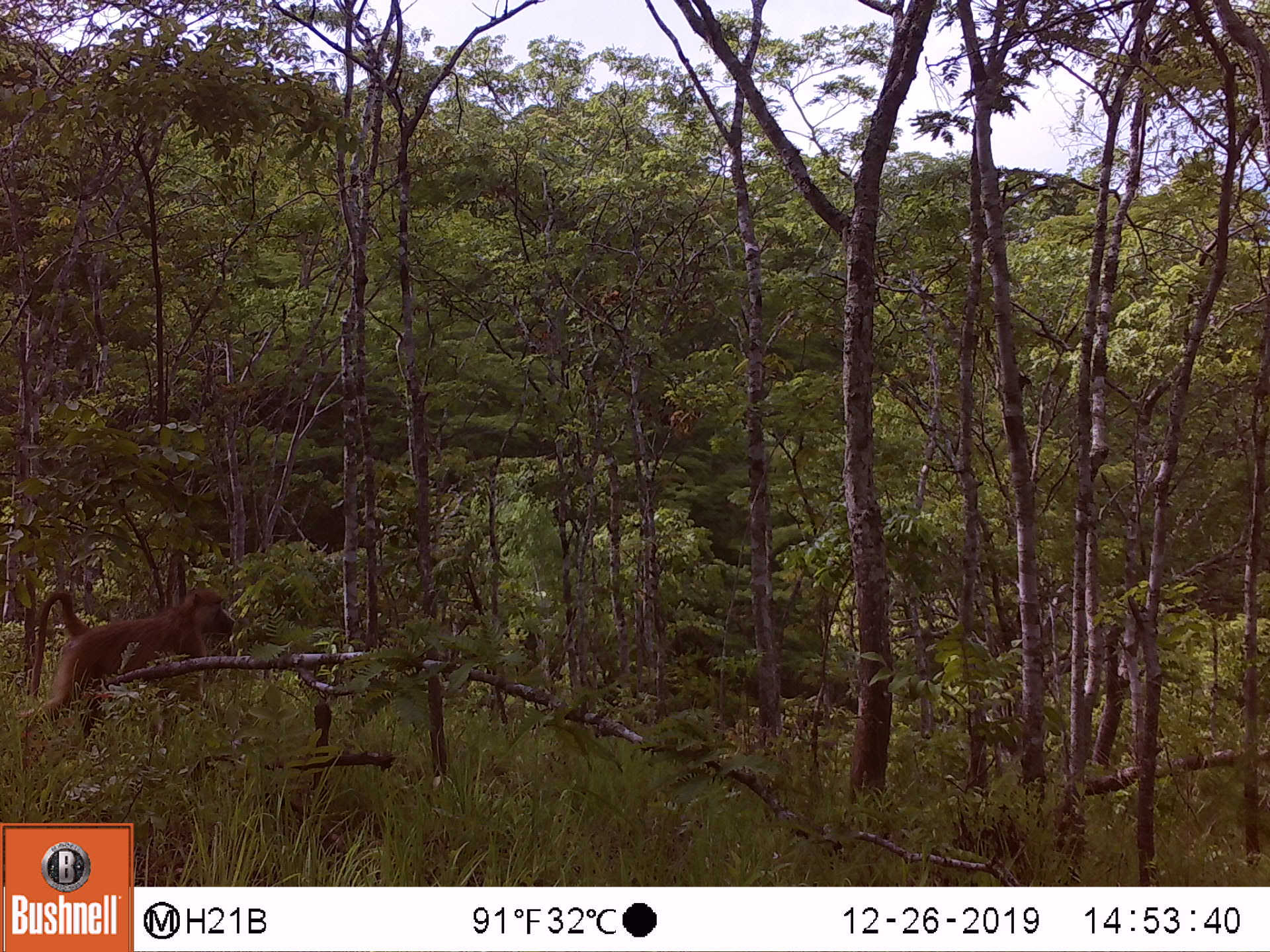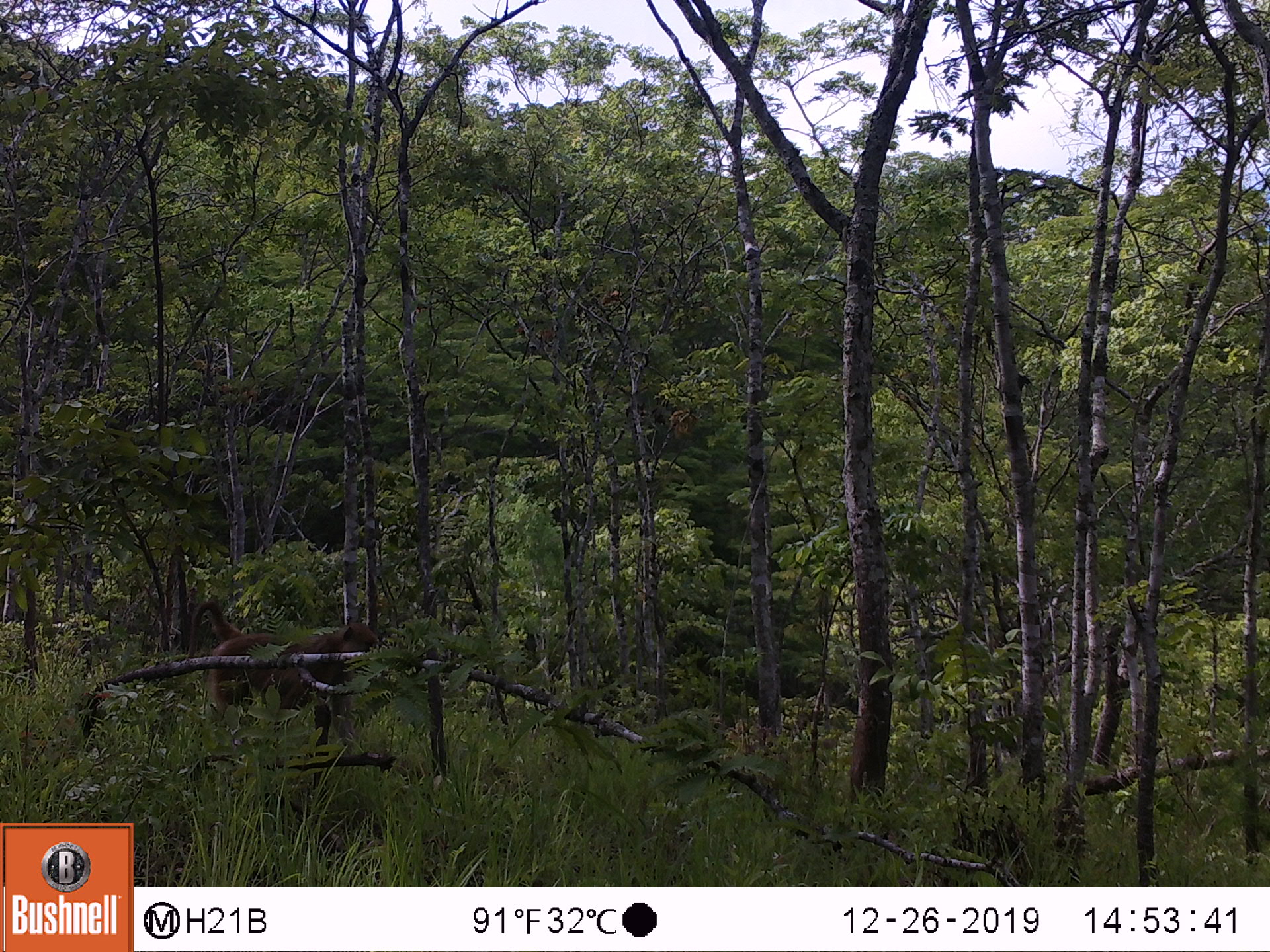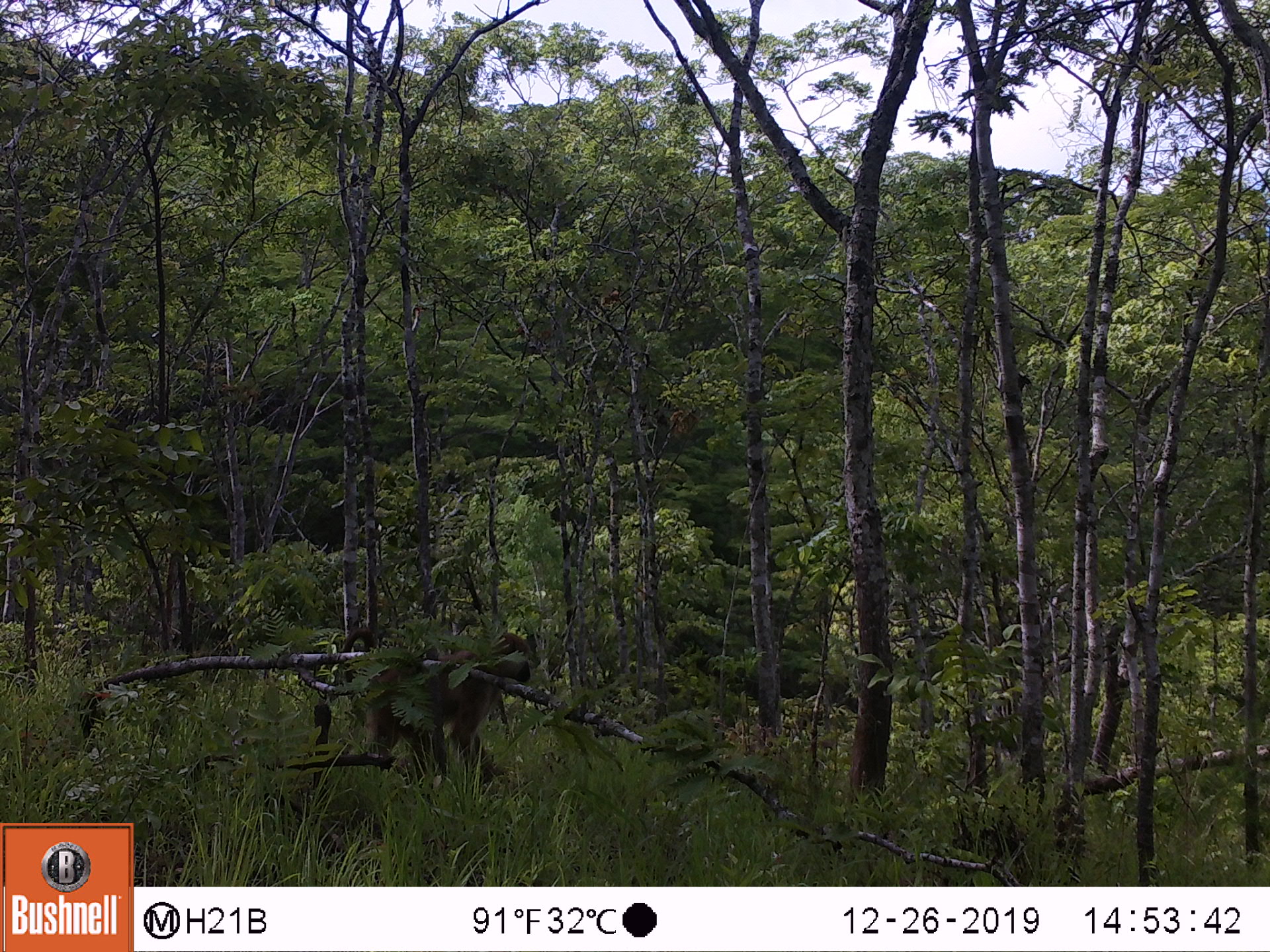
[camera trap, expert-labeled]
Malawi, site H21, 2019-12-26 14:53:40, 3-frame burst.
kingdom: Animalia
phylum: Chordata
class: Mammalia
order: Primates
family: Cercopithecidae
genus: Papio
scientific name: Papio cynocephalus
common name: yellow baboon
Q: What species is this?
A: Yellow baboon (Papio cynocephalus).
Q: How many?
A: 1.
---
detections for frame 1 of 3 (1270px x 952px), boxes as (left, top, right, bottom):
yellow baboon: (13, 585, 233, 745)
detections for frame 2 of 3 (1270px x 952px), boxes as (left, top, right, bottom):
yellow baboon: (177, 592, 379, 742)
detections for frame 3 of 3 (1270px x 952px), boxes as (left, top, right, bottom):
yellow baboon: (319, 619, 533, 772)